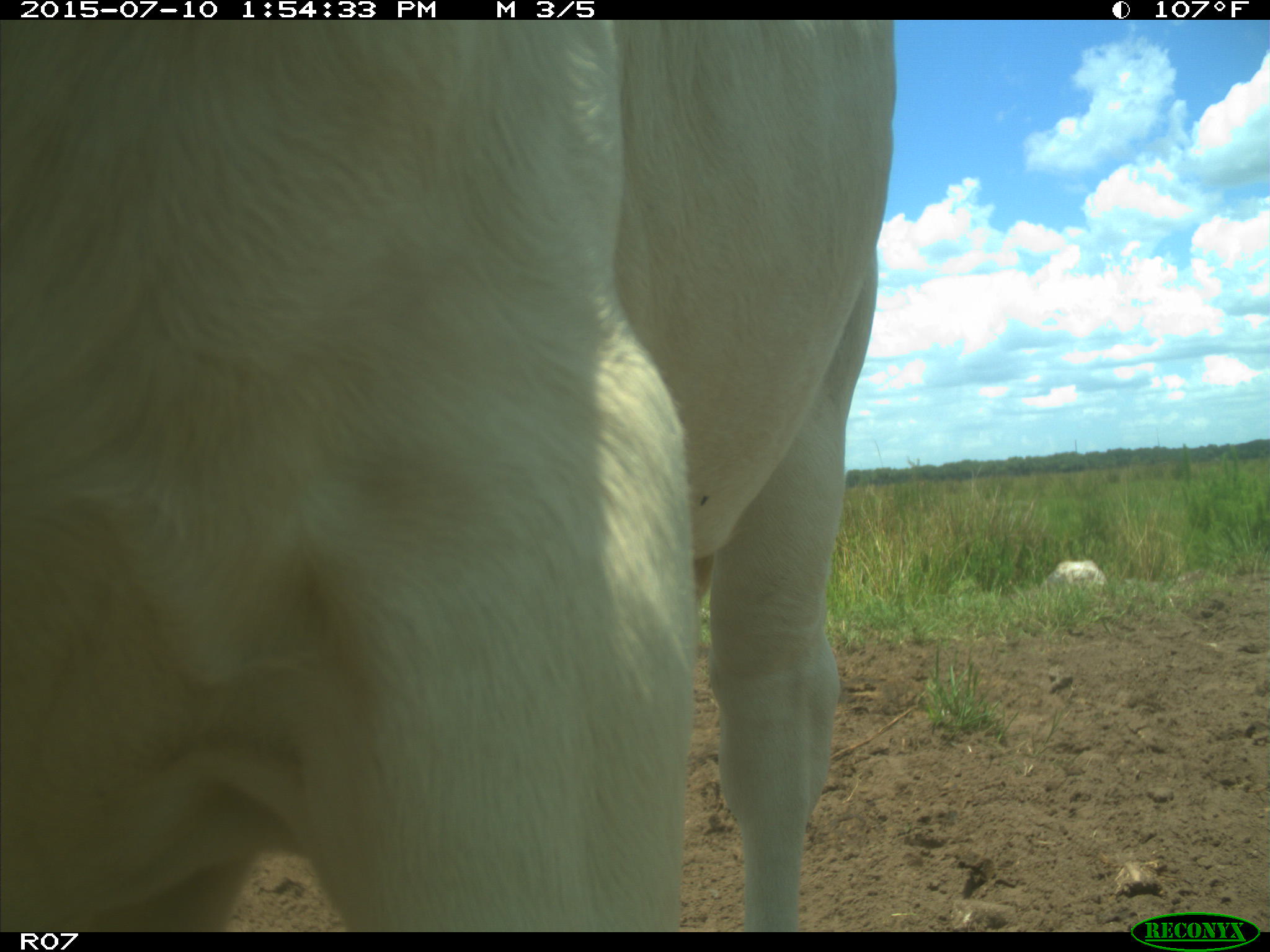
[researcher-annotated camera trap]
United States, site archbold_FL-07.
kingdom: Animalia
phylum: Chordata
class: Mammalia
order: Artiodactyla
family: Bovidae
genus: Bos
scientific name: Bos taurus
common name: domestic cow